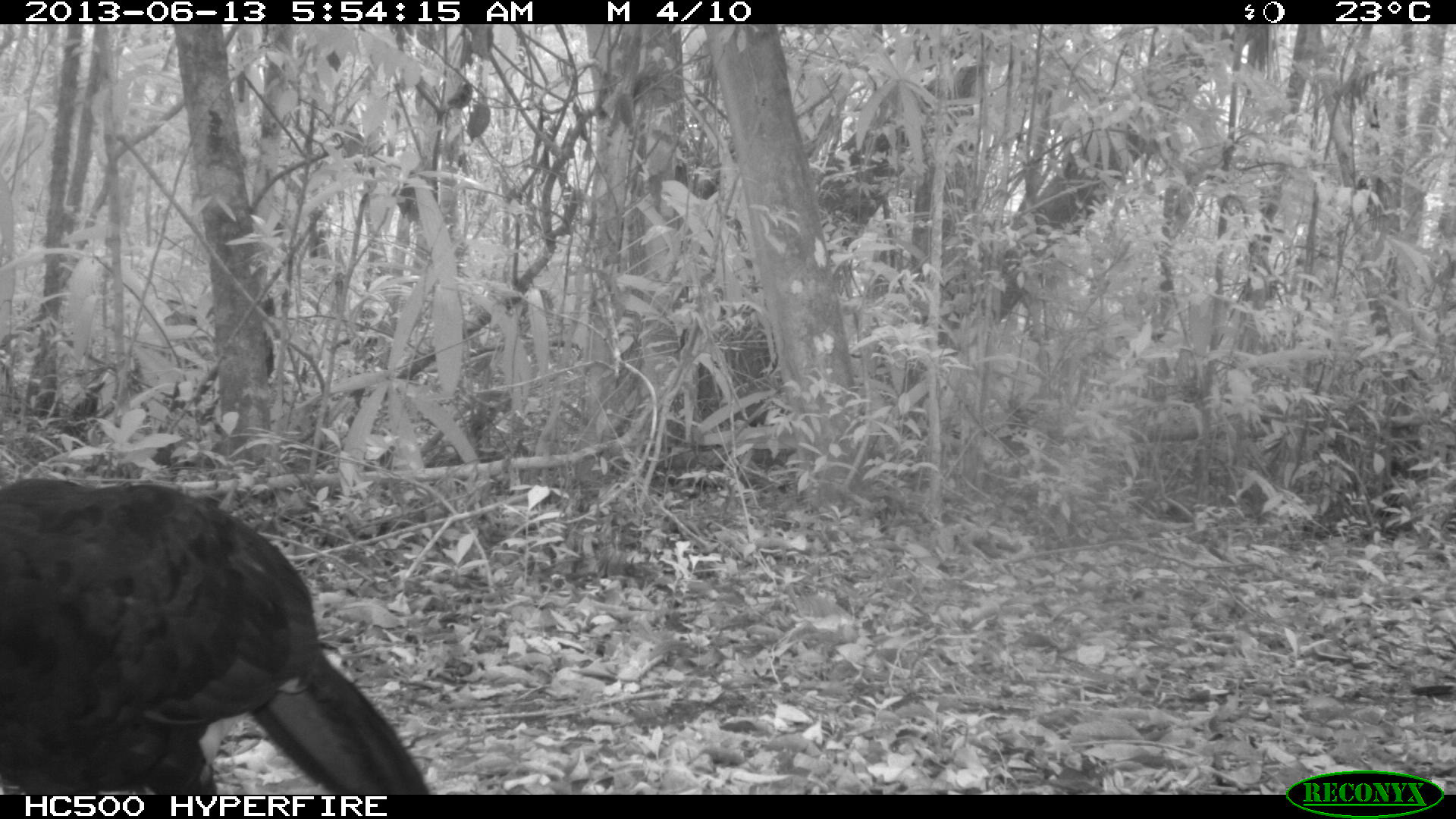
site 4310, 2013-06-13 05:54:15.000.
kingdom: Animalia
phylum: Chordata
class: Aves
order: Galliformes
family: Cracidae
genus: Crax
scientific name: Crax rubra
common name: great curassow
Crax rubra (great curassow), count 1, sex male.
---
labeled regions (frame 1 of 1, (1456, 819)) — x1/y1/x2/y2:
crax rubra: 2/477/431/796